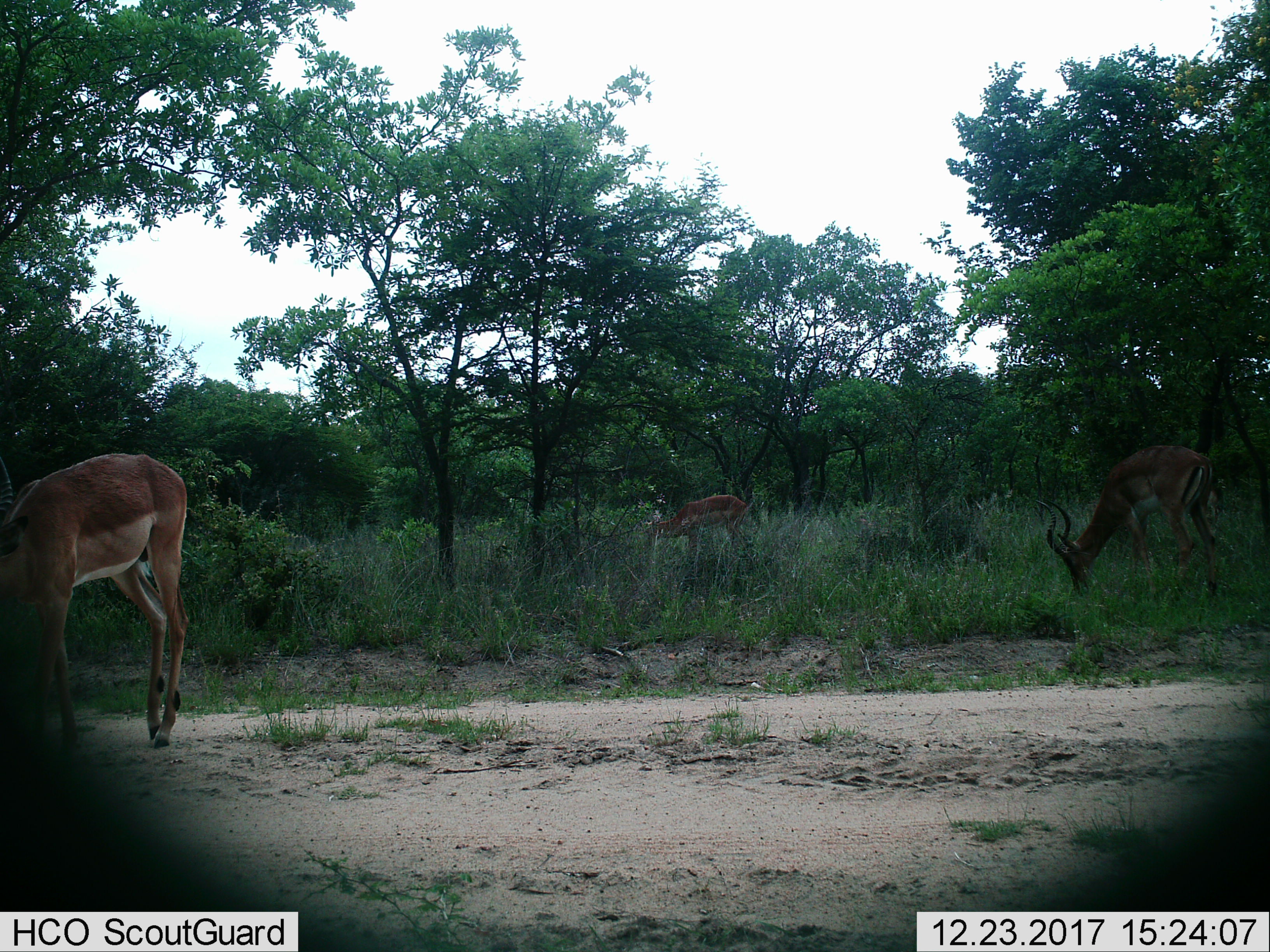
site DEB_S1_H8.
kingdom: Animalia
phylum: Chordata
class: Mammalia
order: Artiodactyla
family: Bovidae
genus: Aepyceros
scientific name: Aepyceros melampus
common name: impala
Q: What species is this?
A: Impala (Aepyceros melampus).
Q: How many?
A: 3.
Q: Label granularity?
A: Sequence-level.